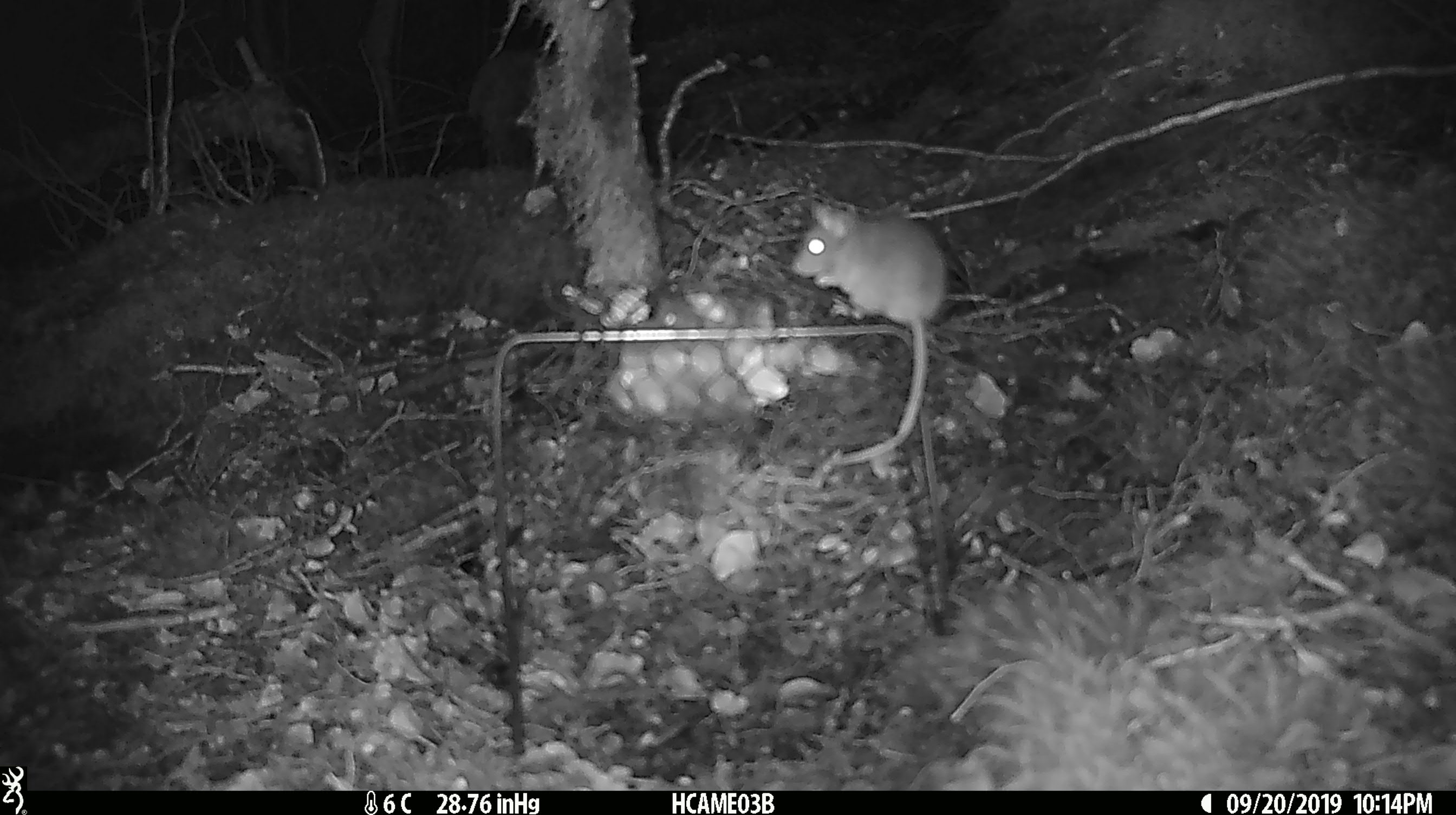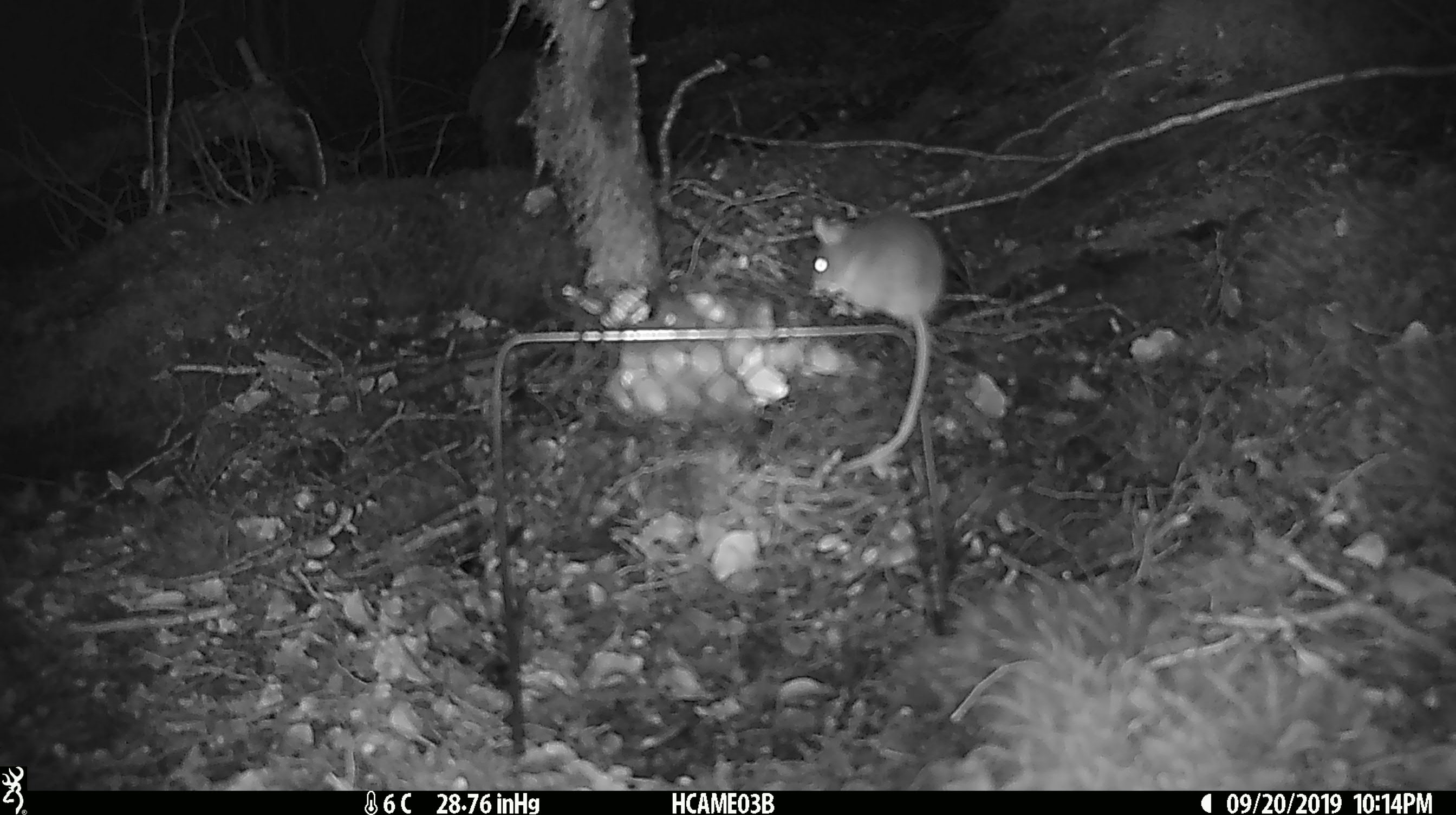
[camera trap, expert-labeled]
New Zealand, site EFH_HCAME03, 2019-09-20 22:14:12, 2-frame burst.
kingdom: Animalia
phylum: Chordata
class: Mammalia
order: Rodentia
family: Muridae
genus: Mus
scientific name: Mus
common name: mouse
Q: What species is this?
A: Mouse (Mus).